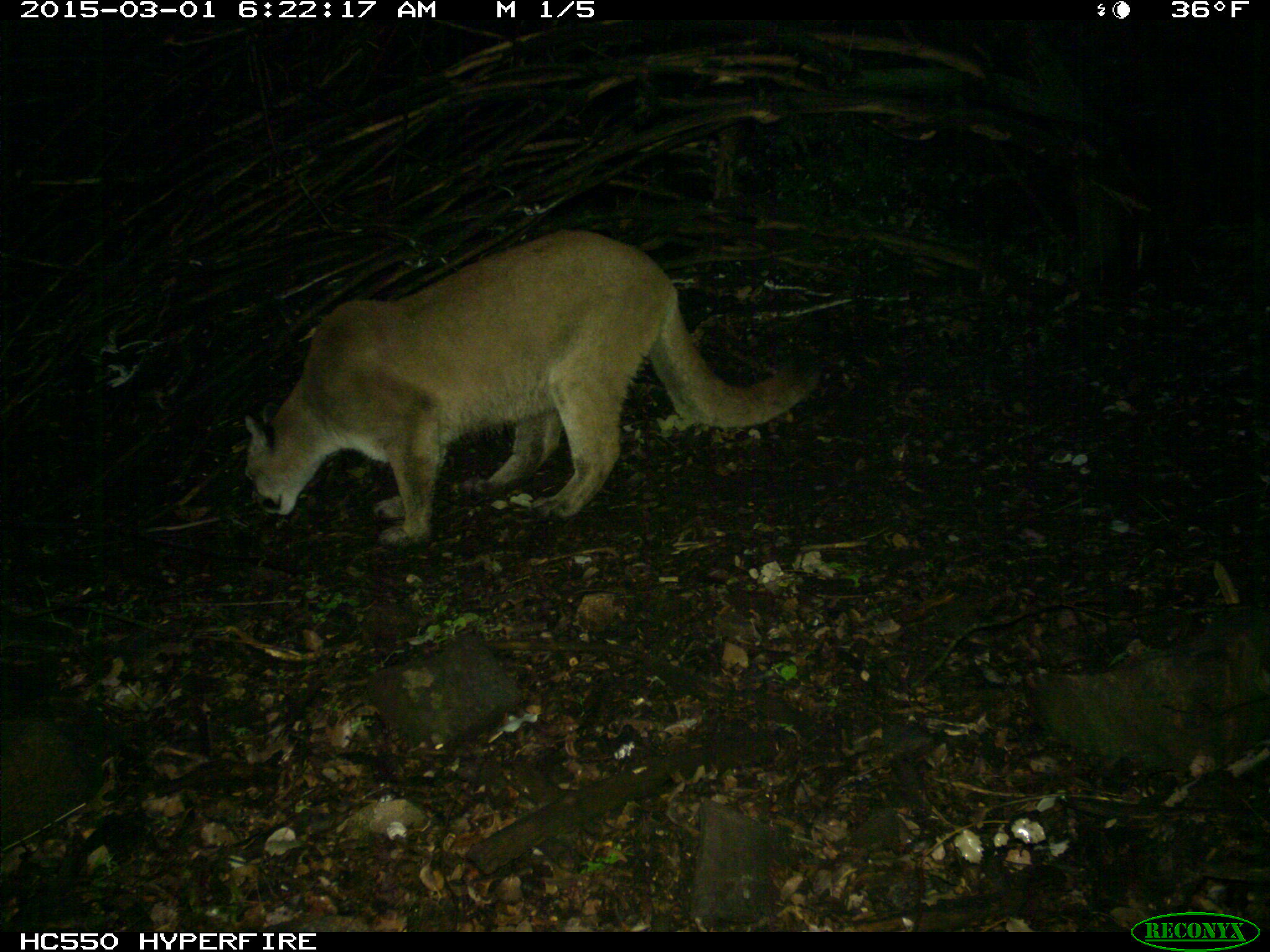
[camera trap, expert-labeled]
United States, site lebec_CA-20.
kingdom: Animalia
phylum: Chordata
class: Mammalia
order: Carnivora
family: Felidae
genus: Puma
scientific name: Puma concolor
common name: mountain lion